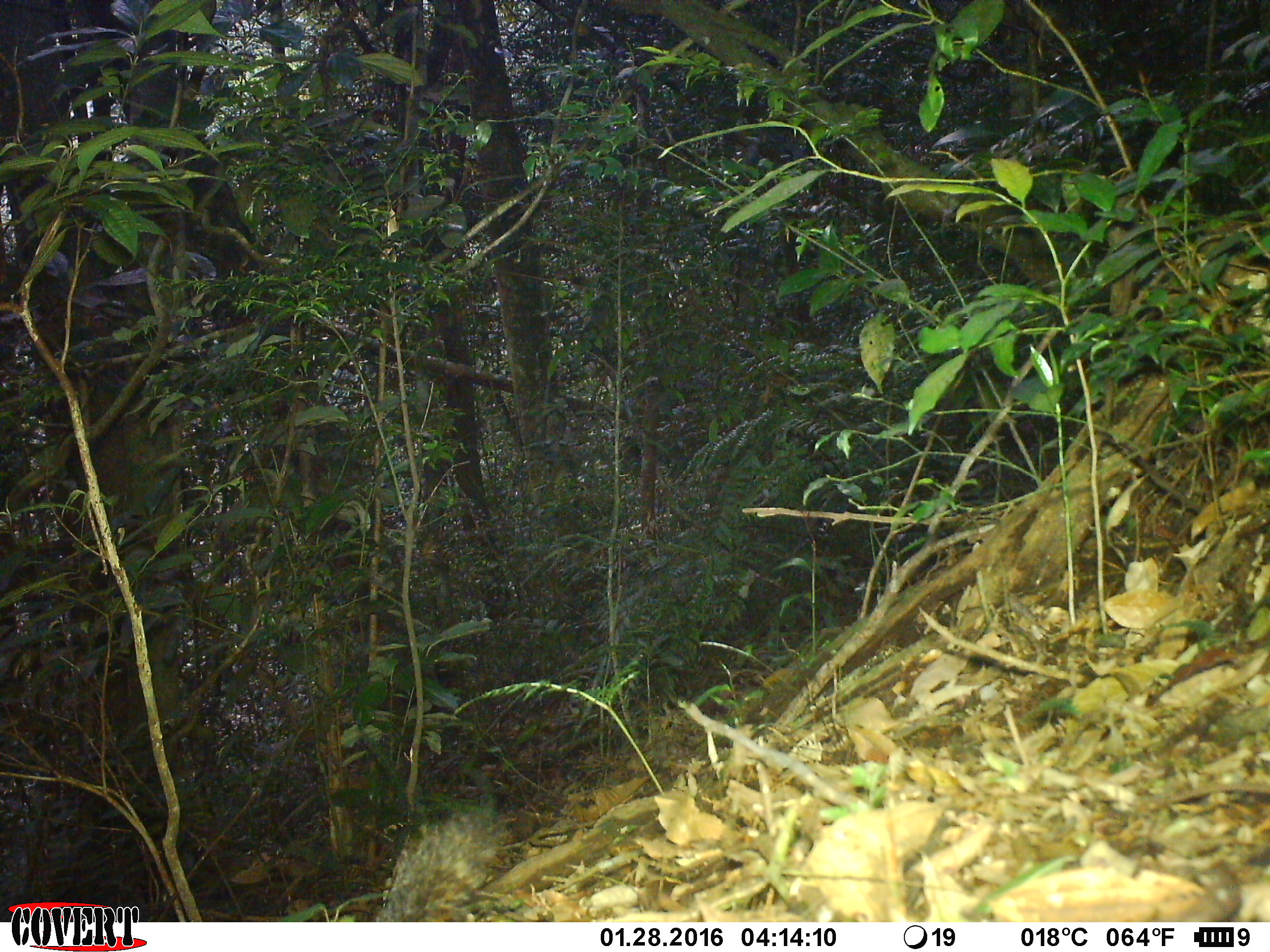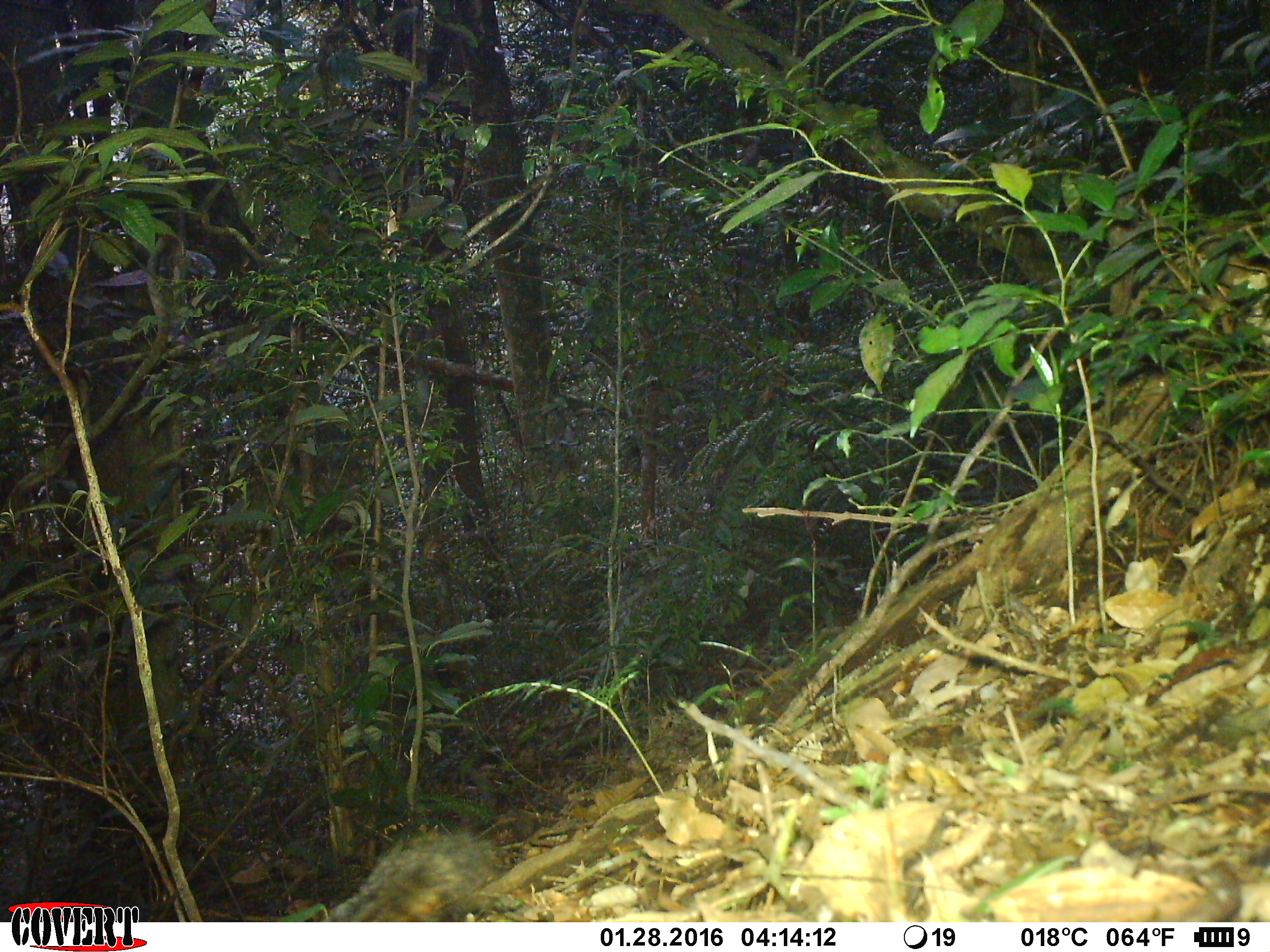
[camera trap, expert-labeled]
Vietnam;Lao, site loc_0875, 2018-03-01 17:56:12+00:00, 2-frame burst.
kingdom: Animalia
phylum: Chordata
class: Mammalia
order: Rodentia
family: Sciuridae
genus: Dremomys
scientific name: Dremomys rufigenis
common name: red-cheeked squirrel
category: red cheeked squirrel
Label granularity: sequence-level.